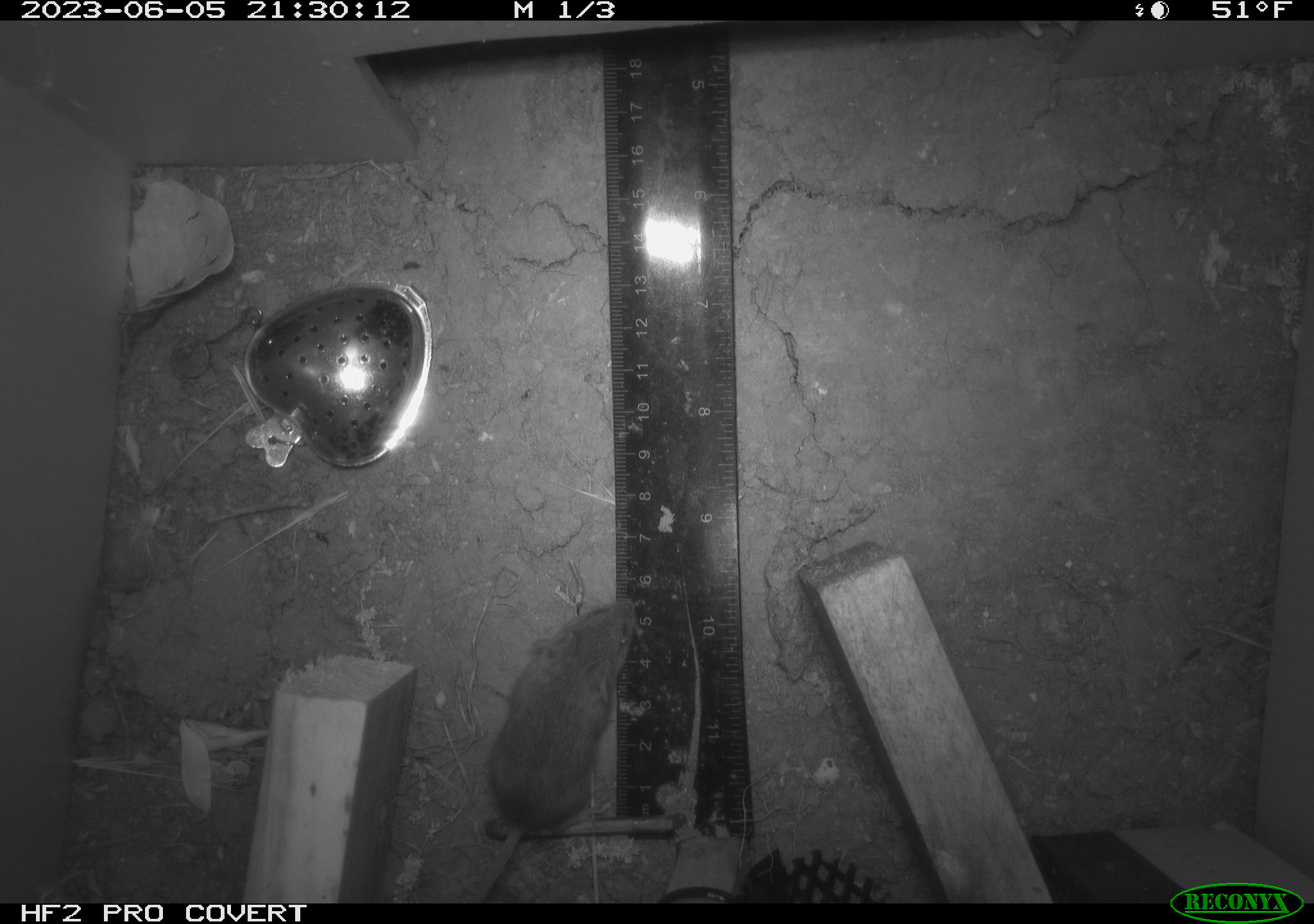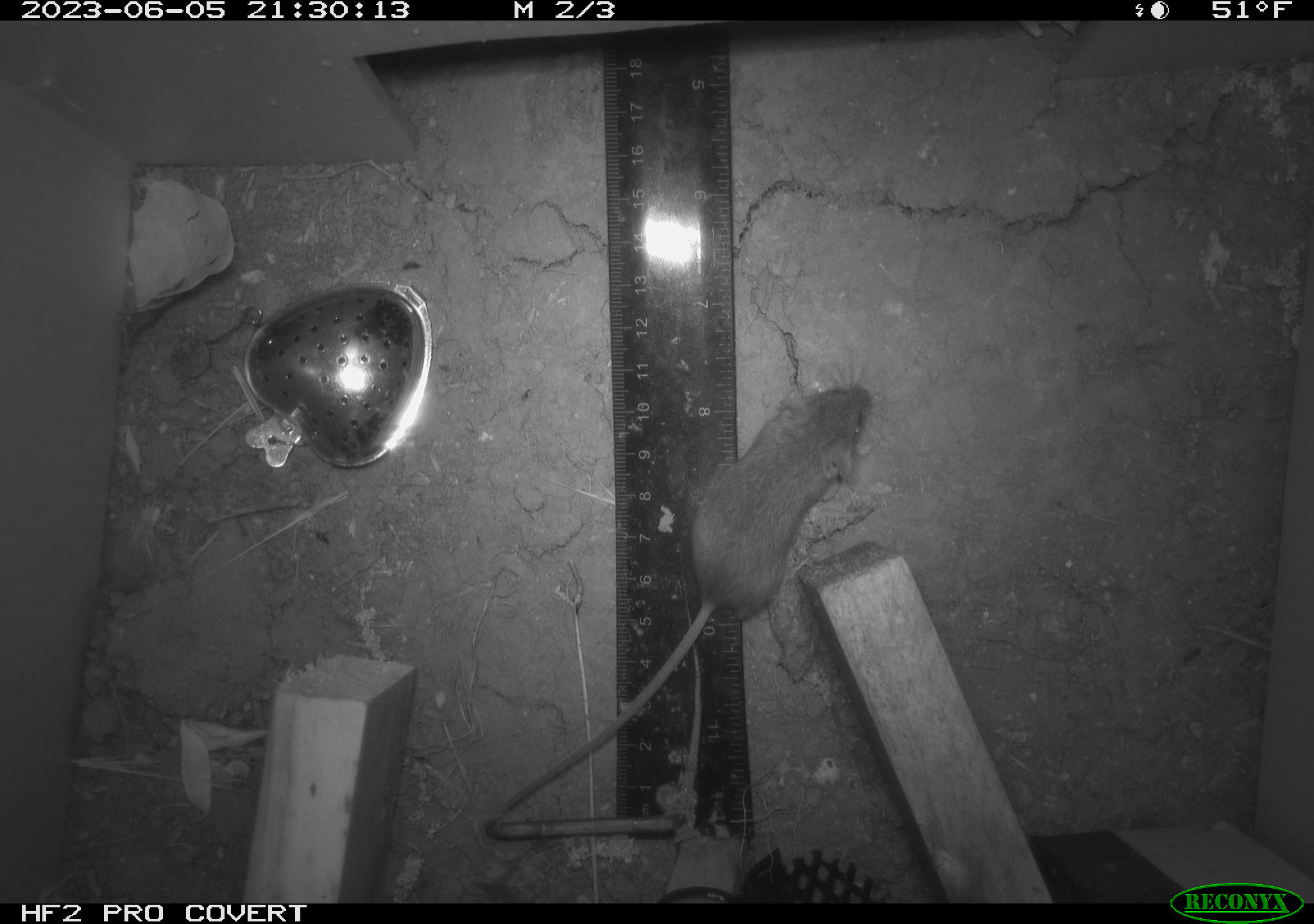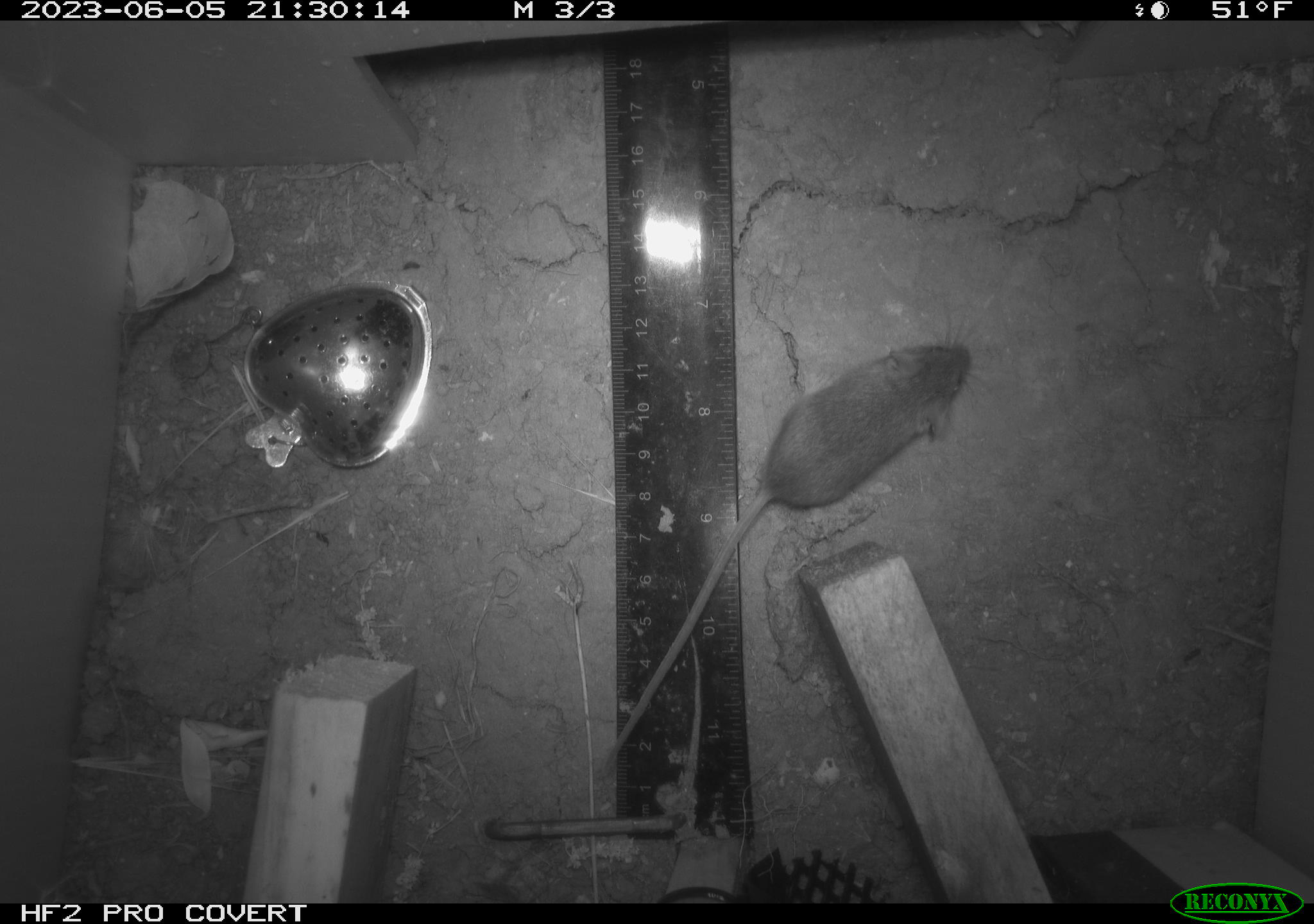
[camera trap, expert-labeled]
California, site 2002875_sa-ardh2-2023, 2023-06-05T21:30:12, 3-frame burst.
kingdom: Animalia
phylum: Chordata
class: Mammalia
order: Rodentia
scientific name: Rodentia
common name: mouse species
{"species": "mouse species (Rodentia)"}